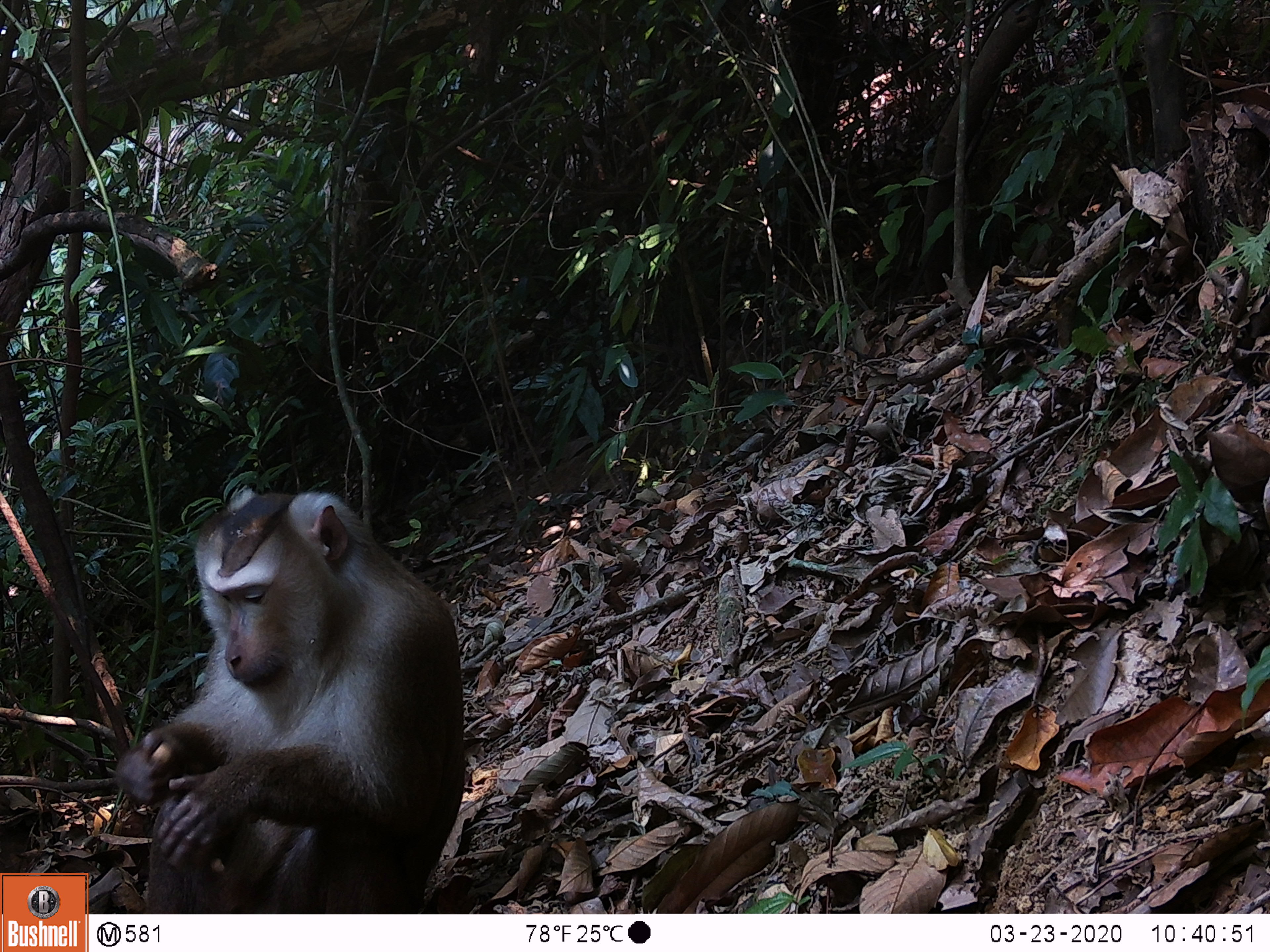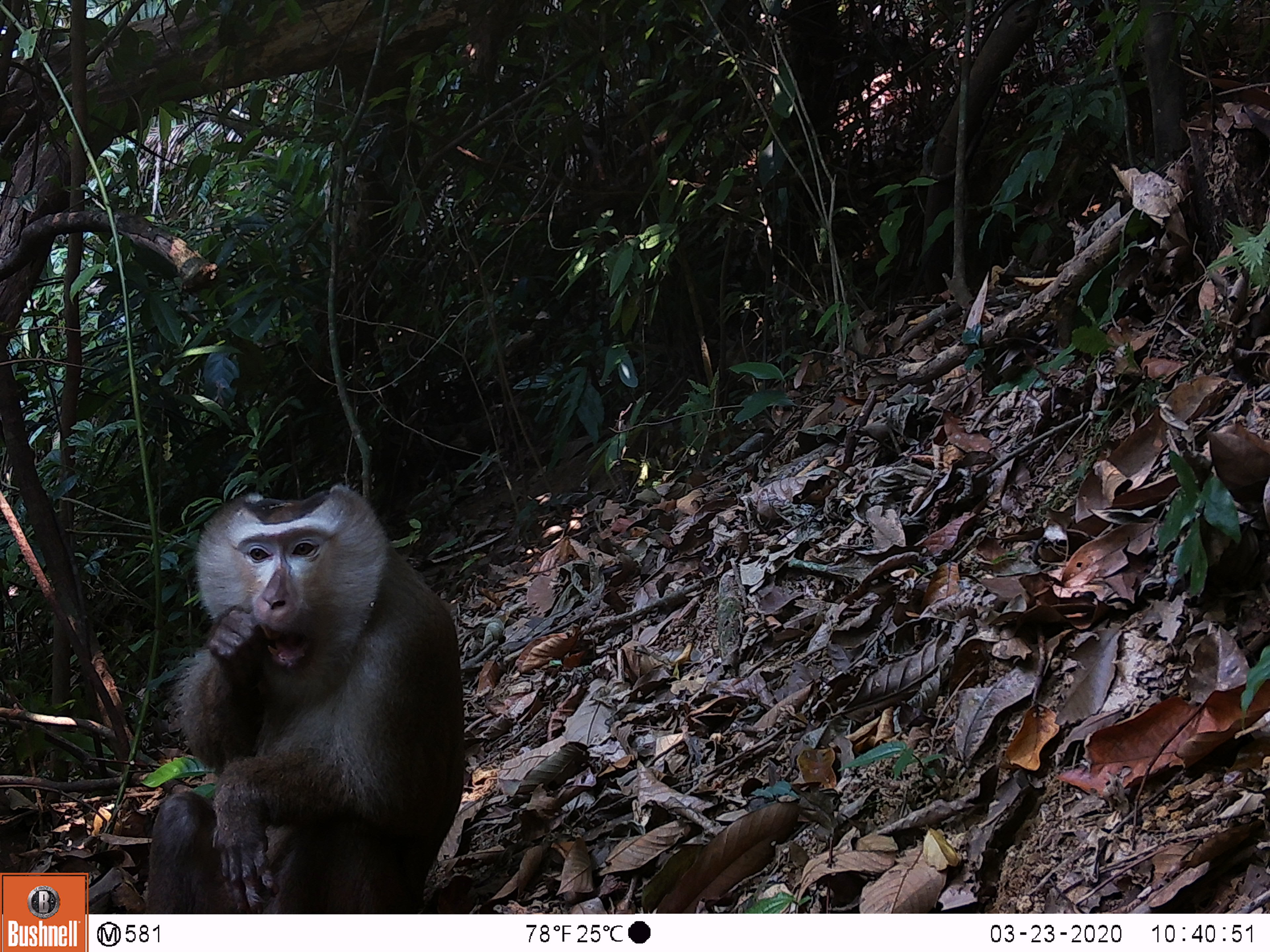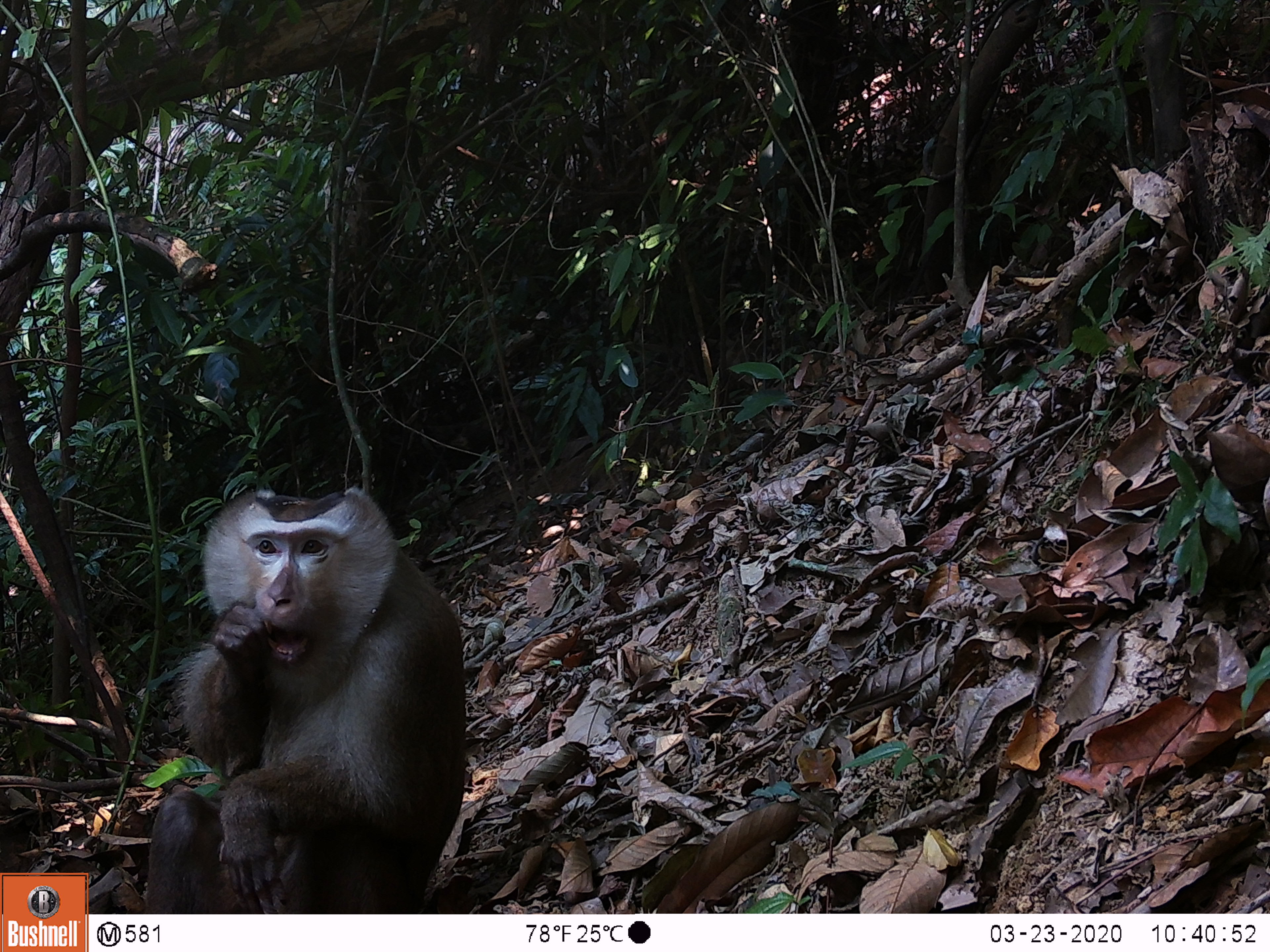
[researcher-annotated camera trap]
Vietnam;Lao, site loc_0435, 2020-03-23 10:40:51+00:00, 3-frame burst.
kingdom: Animalia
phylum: Chordata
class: Mammalia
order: Primates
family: Cercopithecidae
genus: Macaca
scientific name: Macaca nemestrina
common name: pig-tailed macaque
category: pig tailed macaque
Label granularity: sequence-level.